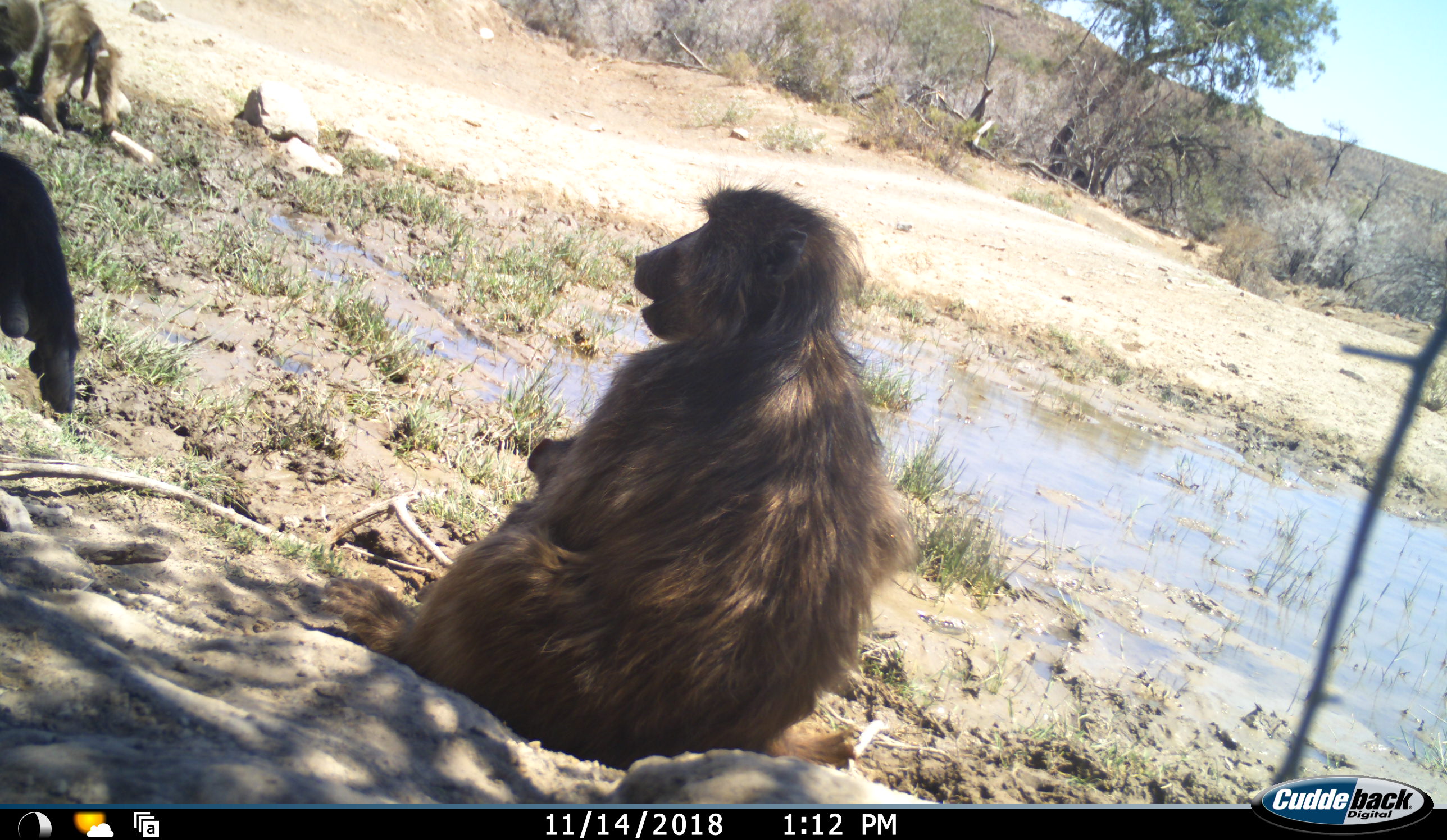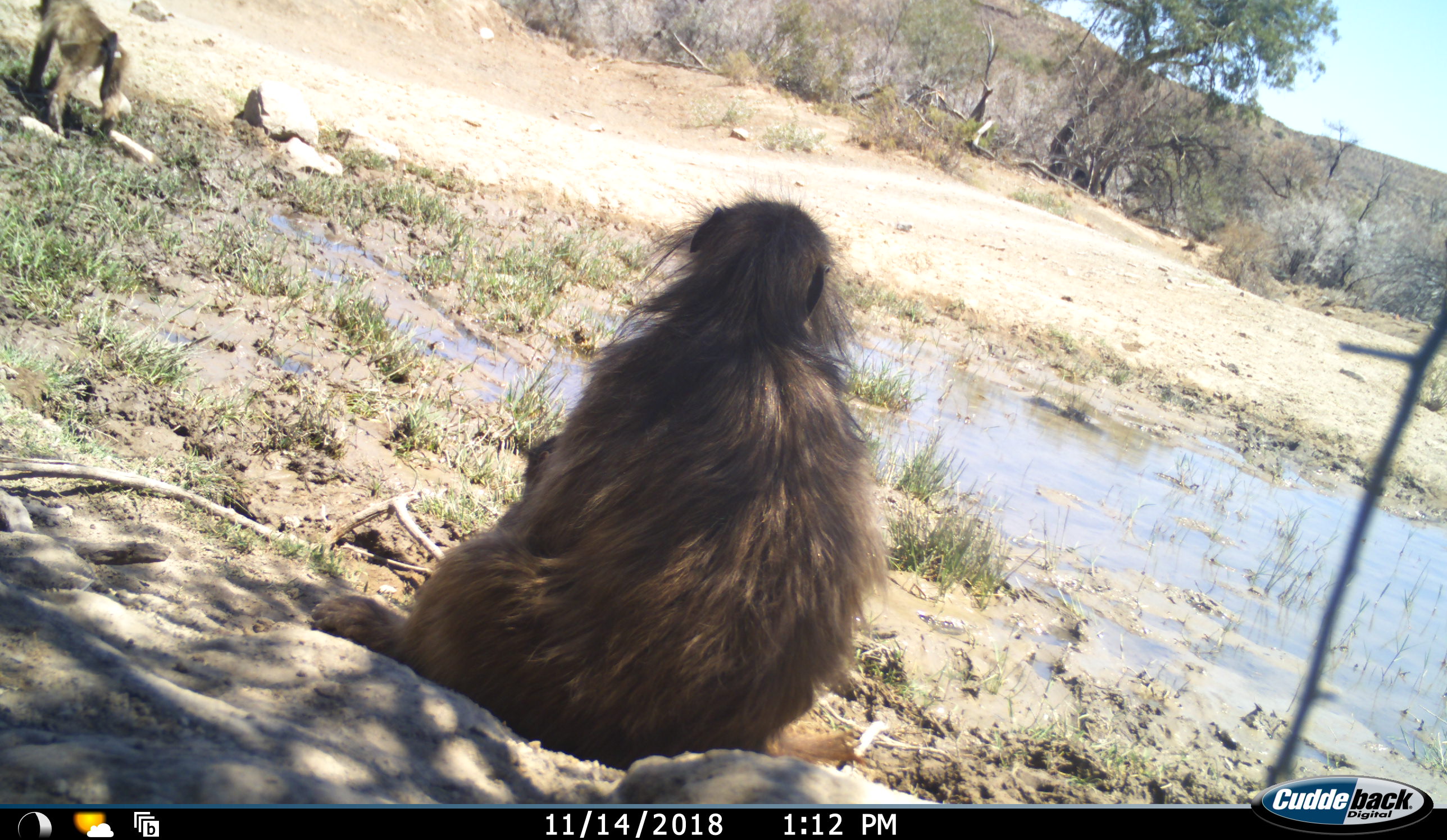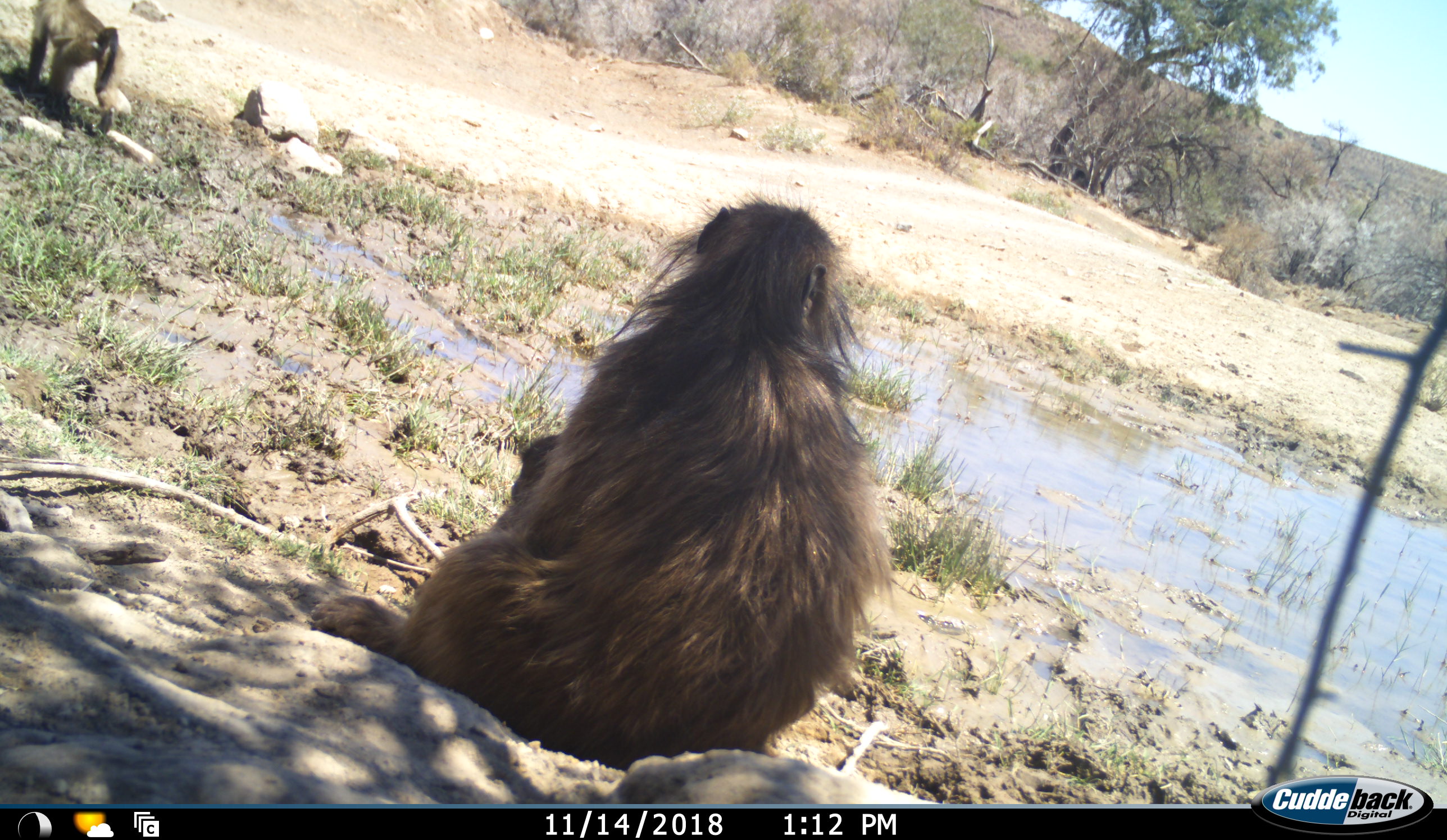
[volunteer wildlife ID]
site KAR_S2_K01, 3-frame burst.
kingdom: Animalia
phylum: Chordata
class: Mammalia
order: Primates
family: Cercopithecidae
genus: Papio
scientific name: Papio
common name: baboon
Baboon (Papio), count 4. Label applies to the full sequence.